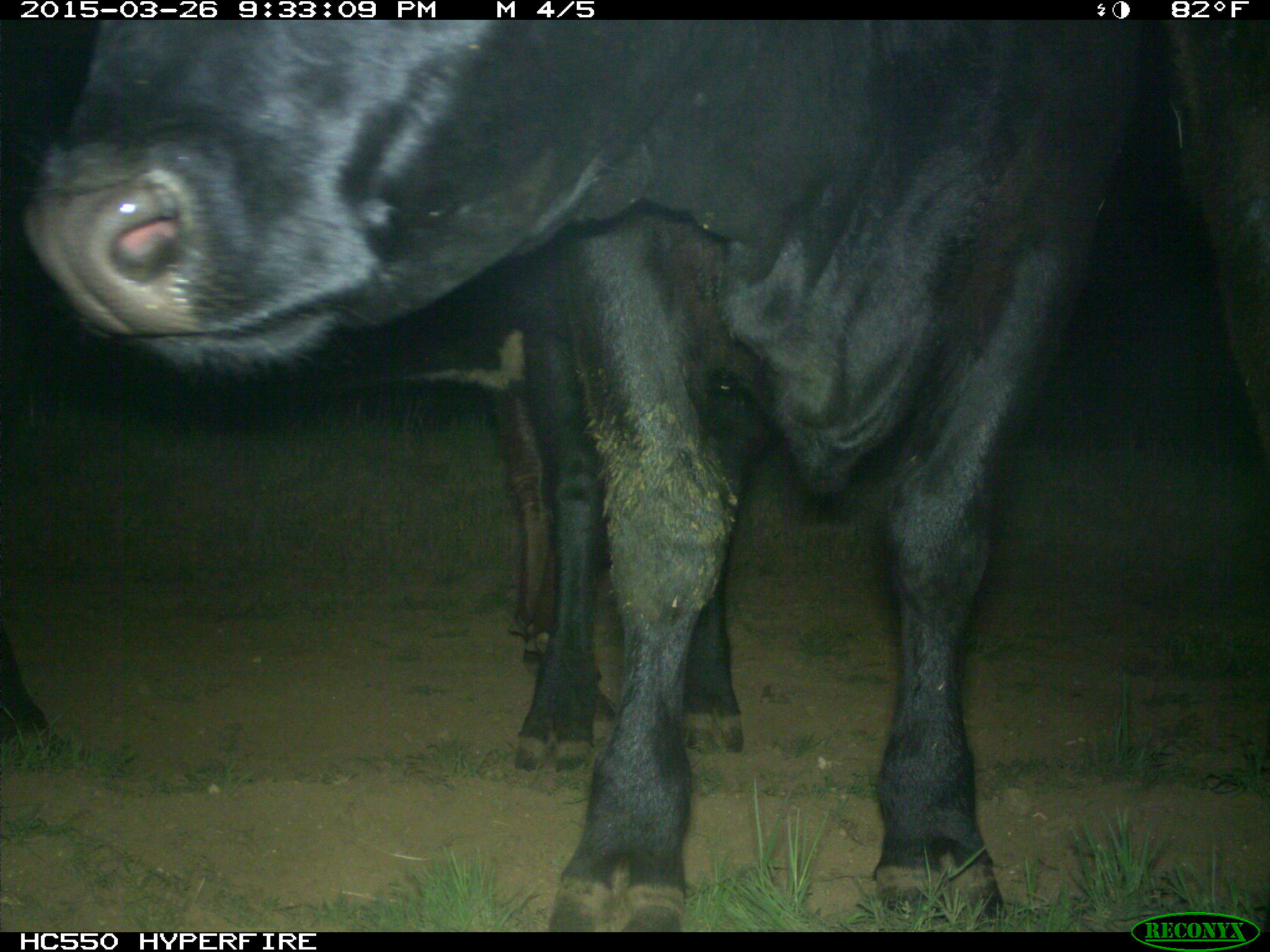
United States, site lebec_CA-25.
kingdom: Animalia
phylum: Chordata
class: Mammalia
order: Artiodactyla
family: Bovidae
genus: Bos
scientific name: Bos taurus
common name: domestic cow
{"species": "Bos taurus (domestic cow)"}